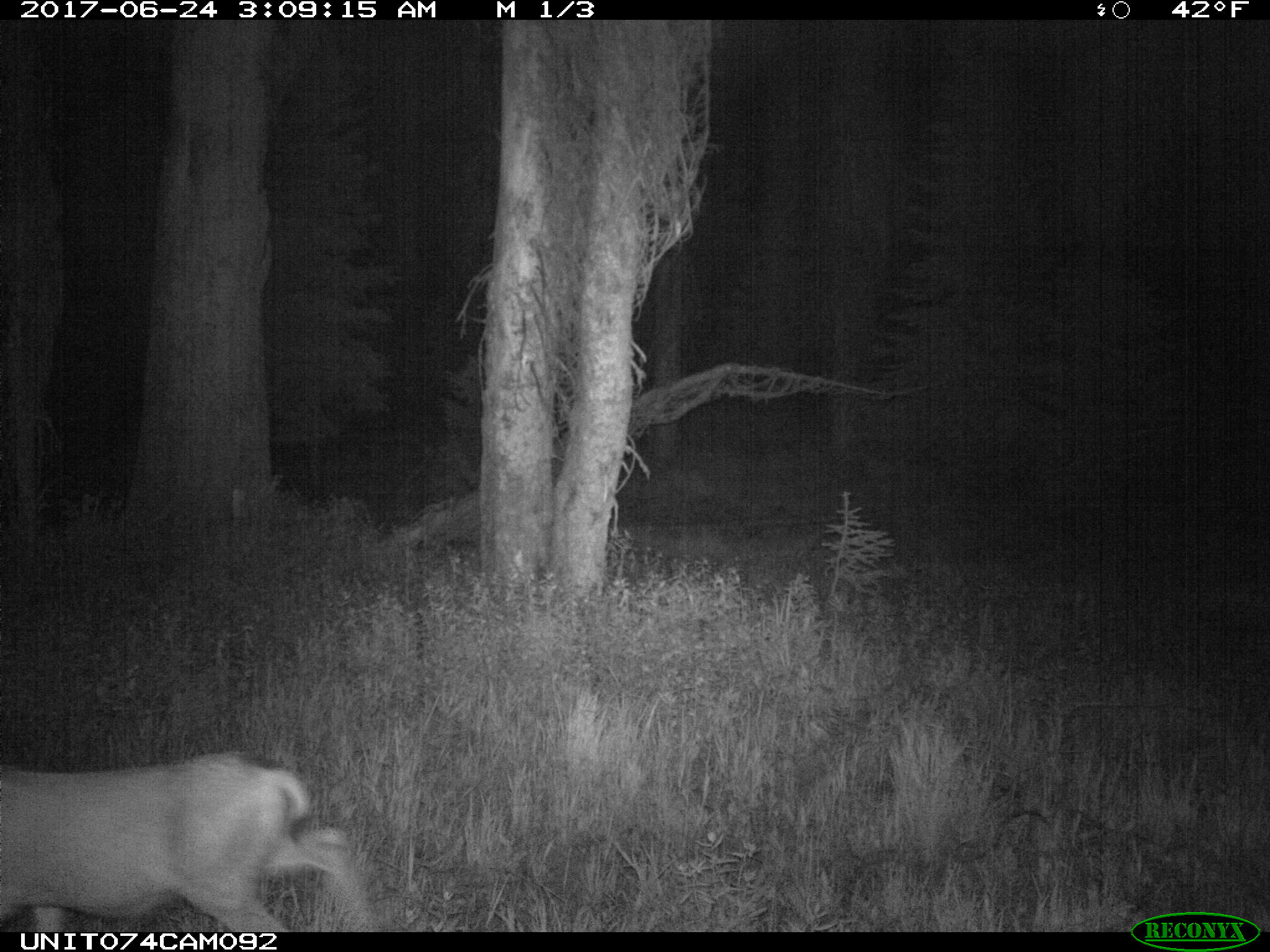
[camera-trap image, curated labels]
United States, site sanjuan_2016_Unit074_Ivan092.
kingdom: Animalia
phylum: Chordata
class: Mammalia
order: Artiodactyla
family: Cervidae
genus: Odocoileus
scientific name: Odocoileus hemionus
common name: mule deer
Odocoileus hemionus (mule deer).